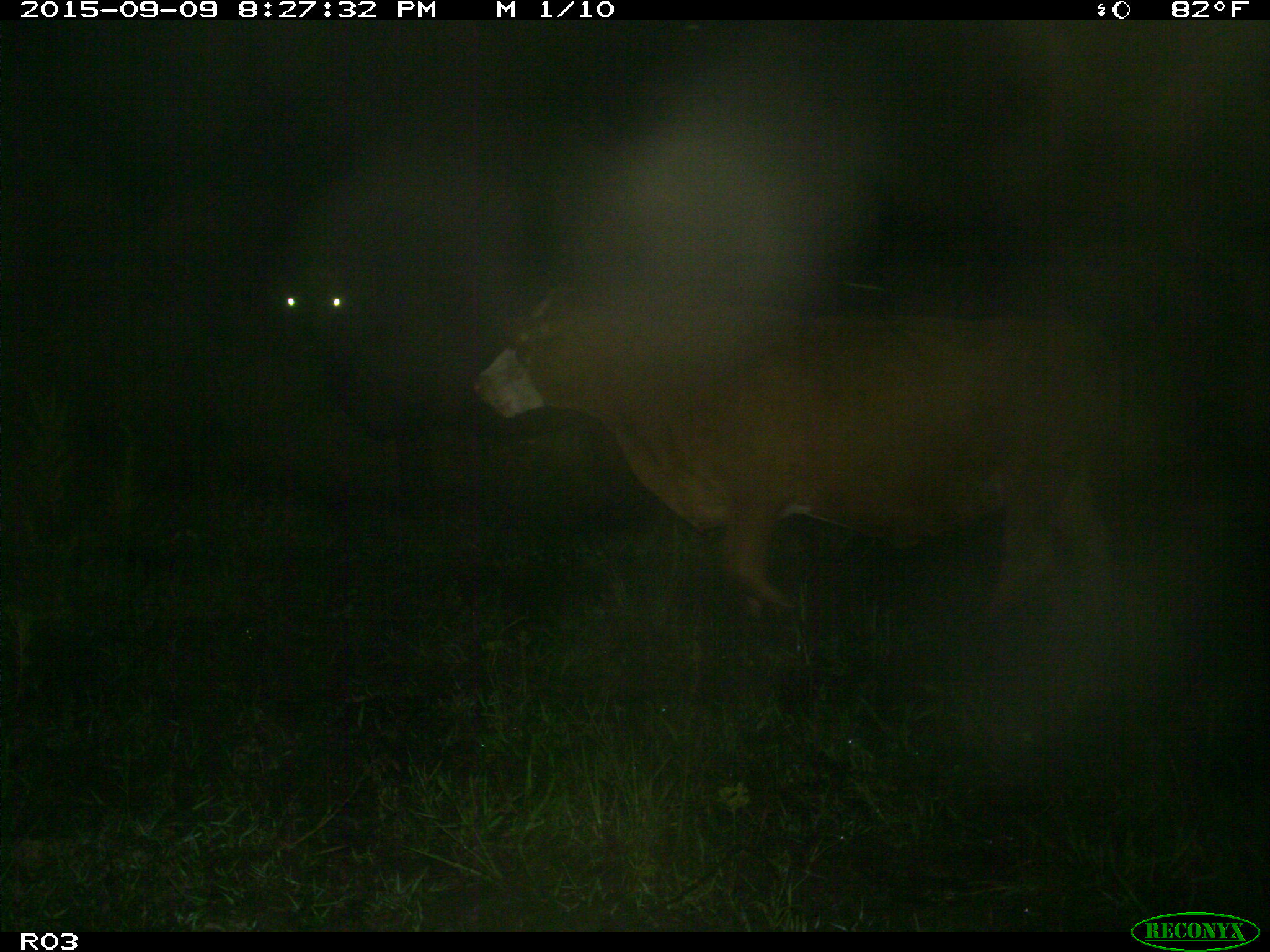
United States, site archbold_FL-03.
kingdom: Animalia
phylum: Chordata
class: Mammalia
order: Artiodactyla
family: Bovidae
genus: Bos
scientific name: Bos taurus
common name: domestic cow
Bos taurus (domestic cow).